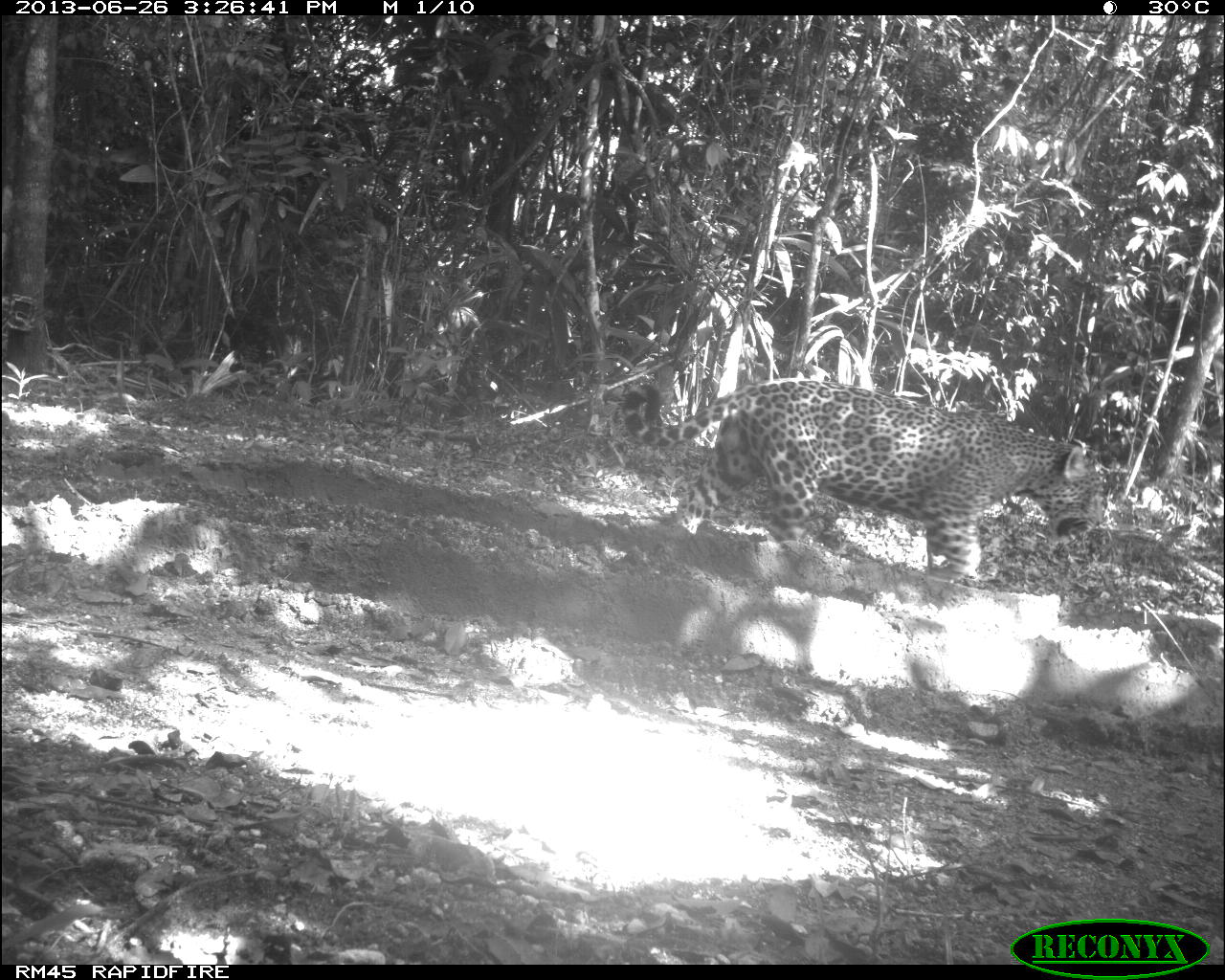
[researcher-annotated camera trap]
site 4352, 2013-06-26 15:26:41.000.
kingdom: Animalia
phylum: Chordata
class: Mammalia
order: Carnivora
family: Felidae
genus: Panthera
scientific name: Panthera onca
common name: jaguar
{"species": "Panthera onca (jaguar)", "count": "1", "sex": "male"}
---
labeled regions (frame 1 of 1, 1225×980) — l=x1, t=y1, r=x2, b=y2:
panthera onca: l=620, t=382, r=1101, b=598